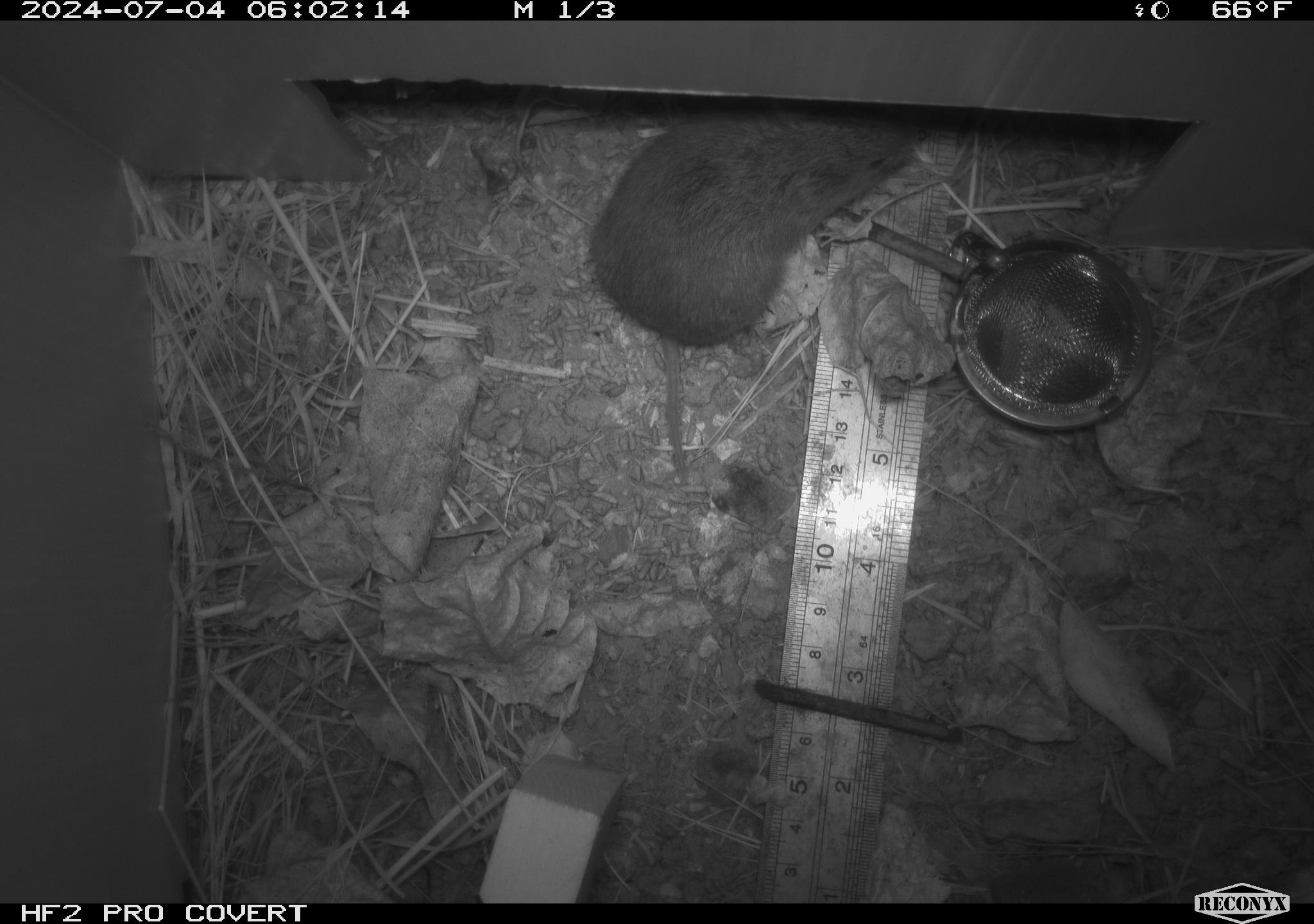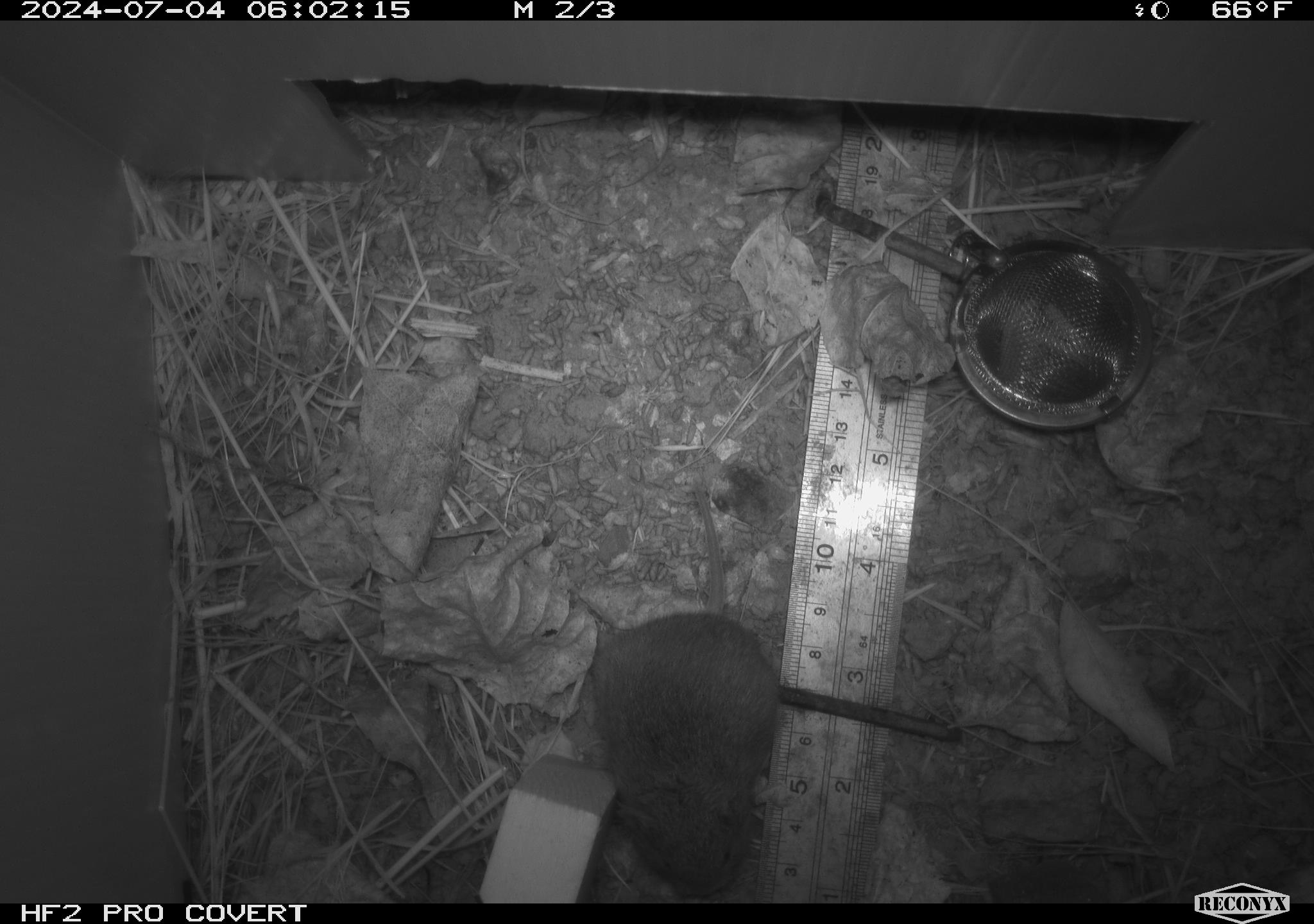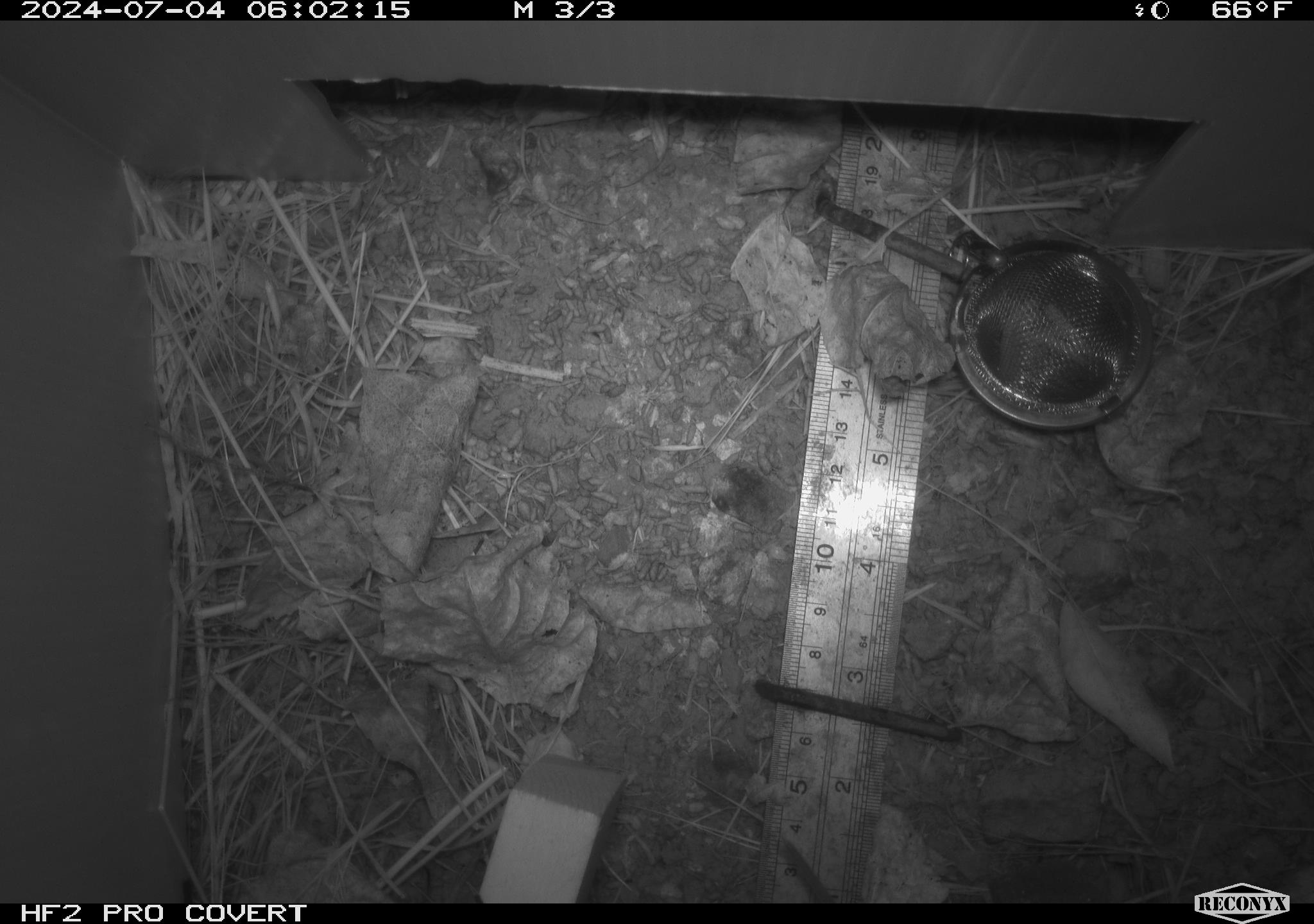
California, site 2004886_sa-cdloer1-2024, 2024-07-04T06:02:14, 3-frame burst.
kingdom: Animalia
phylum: Chordata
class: Mammalia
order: Rodentia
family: Cricetidae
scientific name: Arvicolinae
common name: voles, lemmings, and muskrats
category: arvicolinae subfamily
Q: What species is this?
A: Arvicolinae subfamily (voles, lemmings, and muskrats) (Arvicolinae).